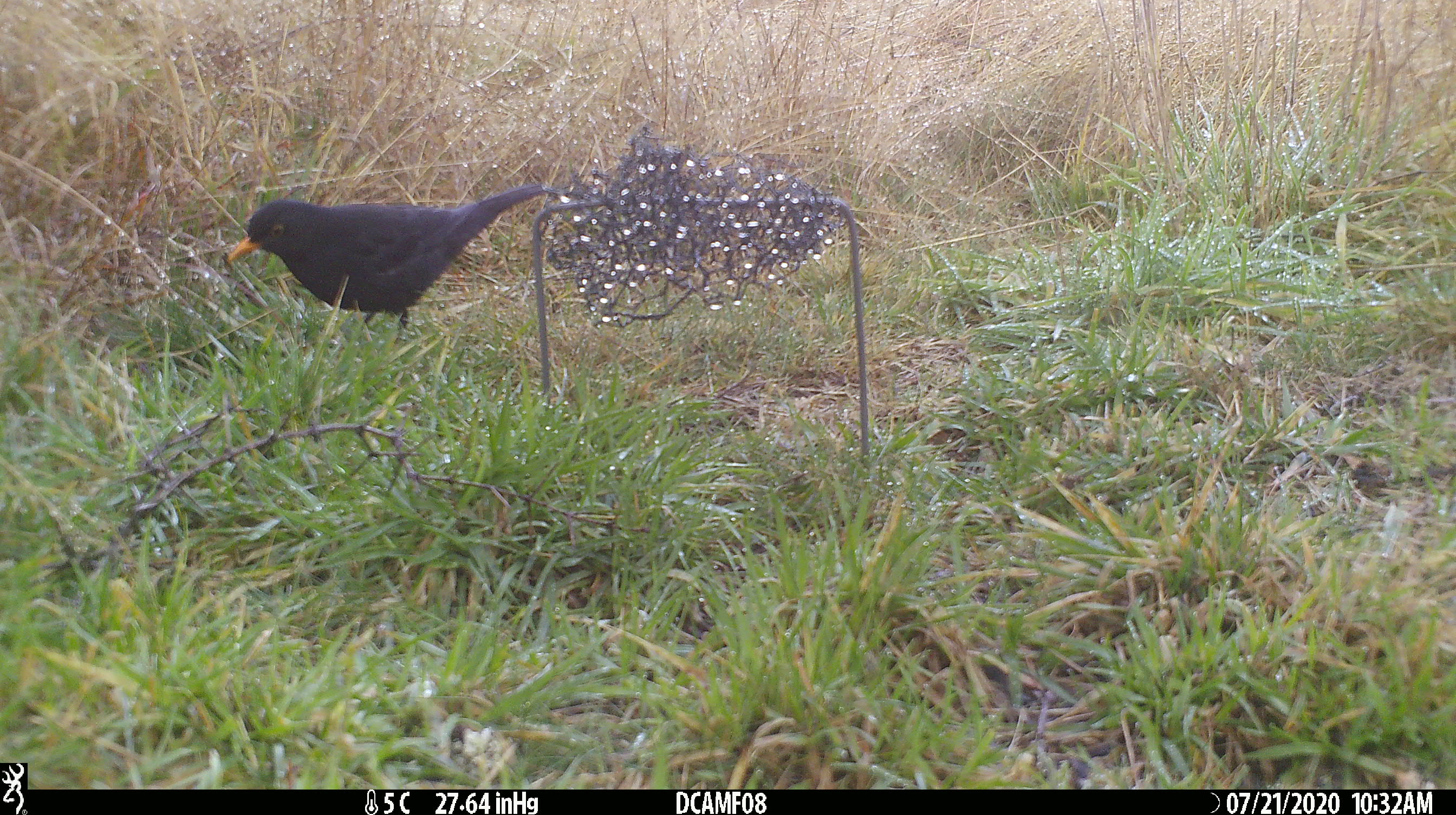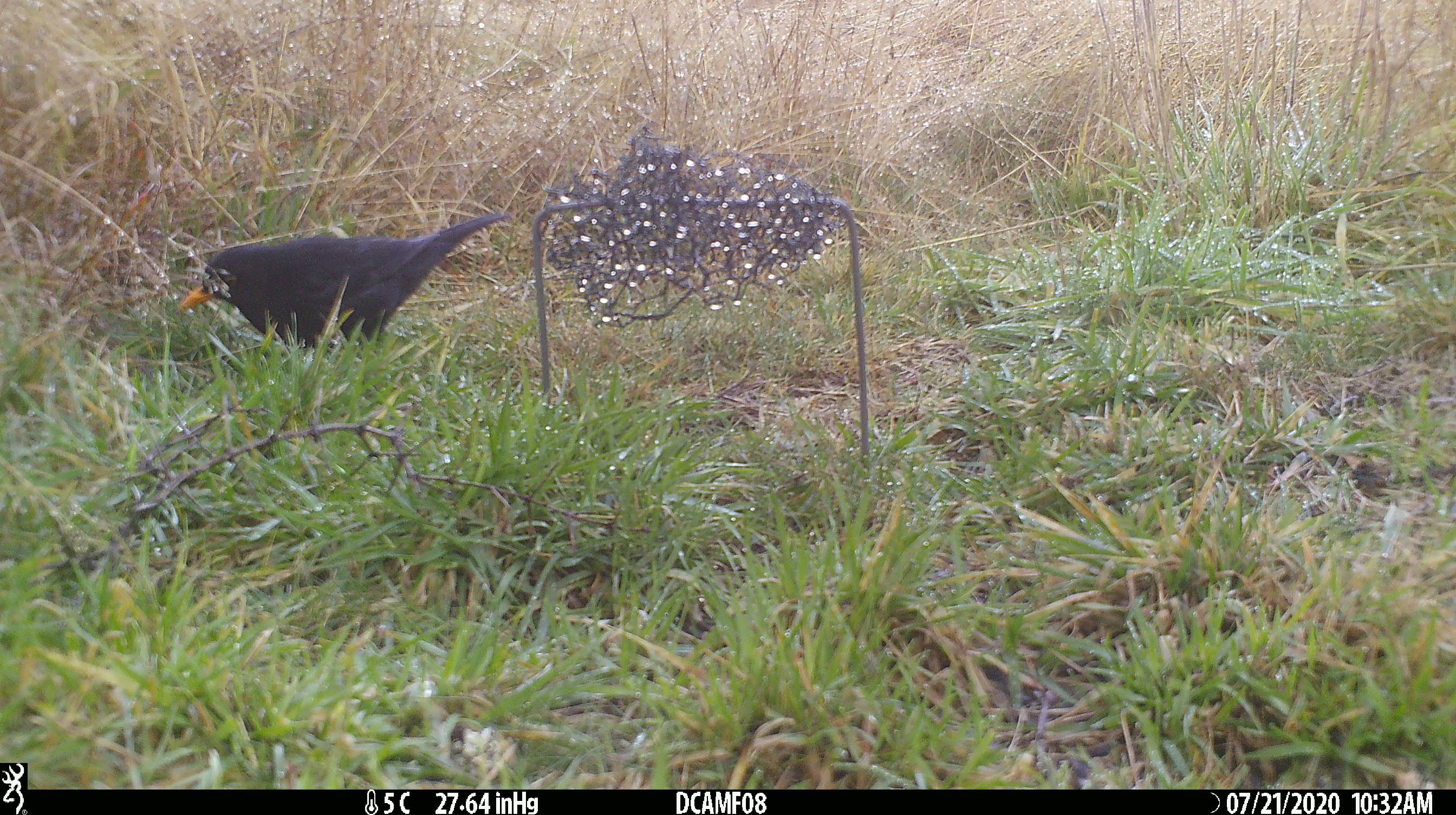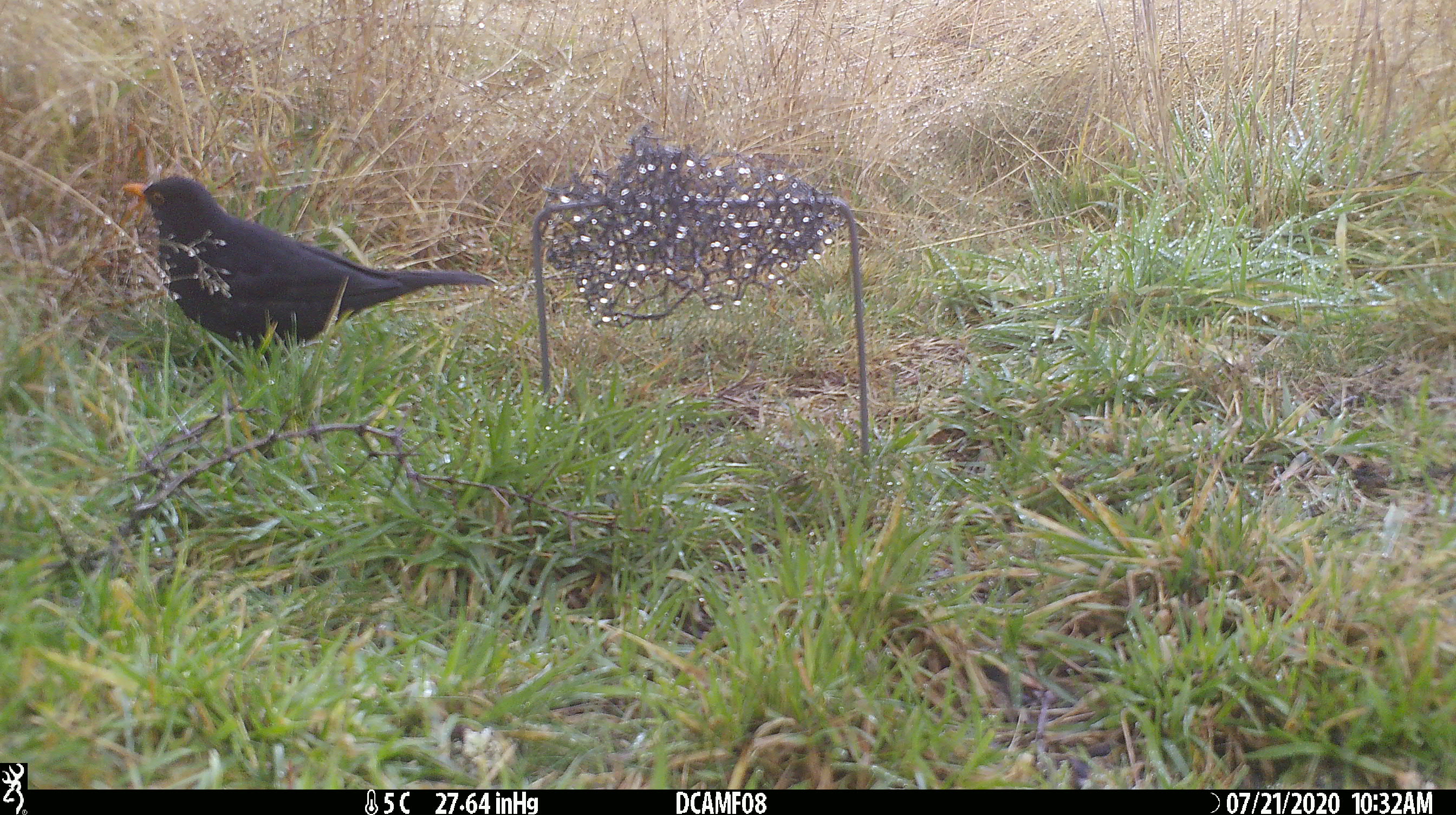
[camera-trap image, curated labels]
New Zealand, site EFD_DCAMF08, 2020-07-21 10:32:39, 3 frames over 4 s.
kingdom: Animalia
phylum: Chordata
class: Aves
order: Passeriformes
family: Turdidae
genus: Turdus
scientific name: Turdus merula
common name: eurasian blackbird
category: blackbird